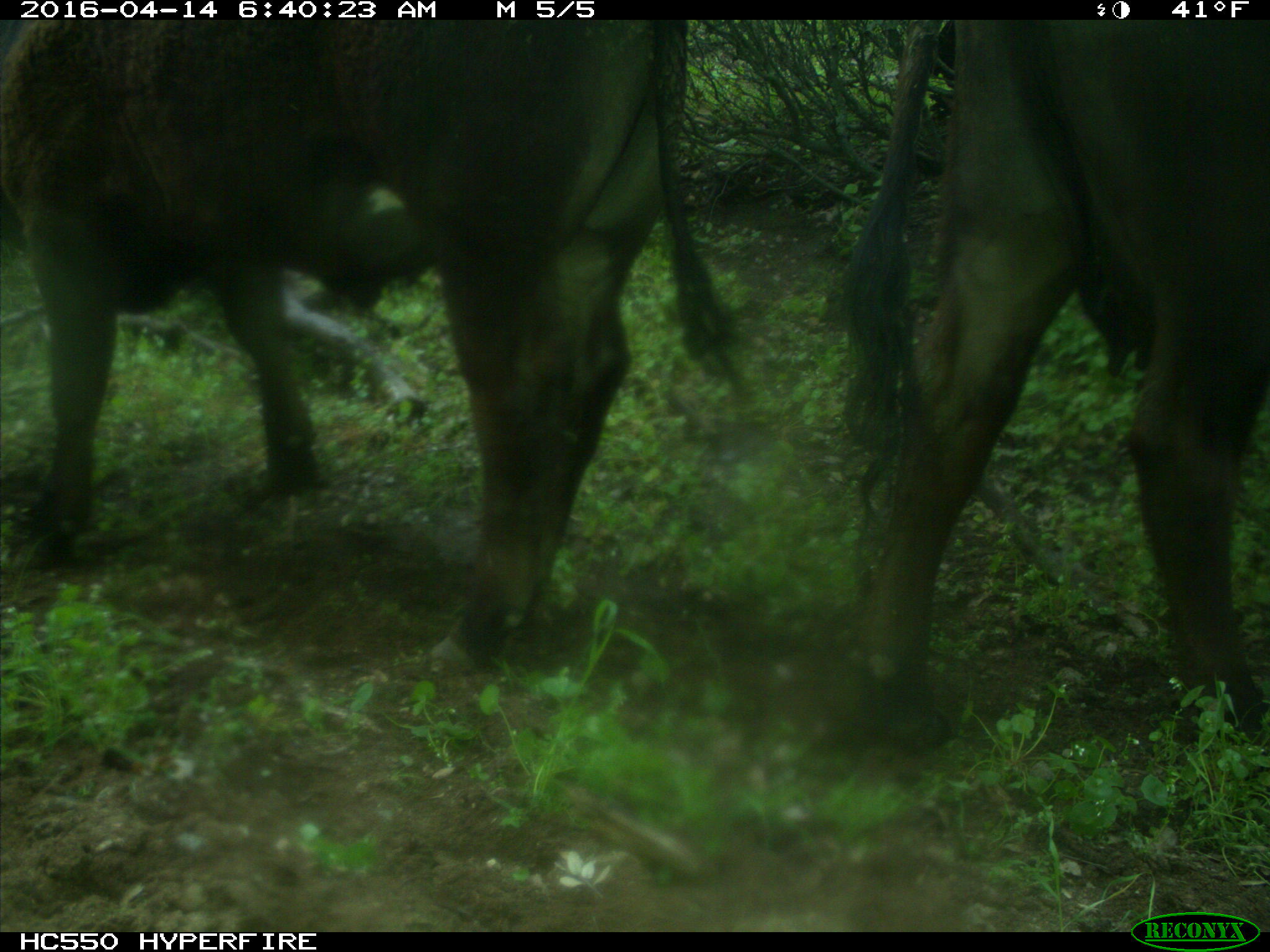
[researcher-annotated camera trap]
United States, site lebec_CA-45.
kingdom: Animalia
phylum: Chordata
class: Mammalia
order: Artiodactyla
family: Bovidae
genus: Bos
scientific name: Bos taurus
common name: domestic cow